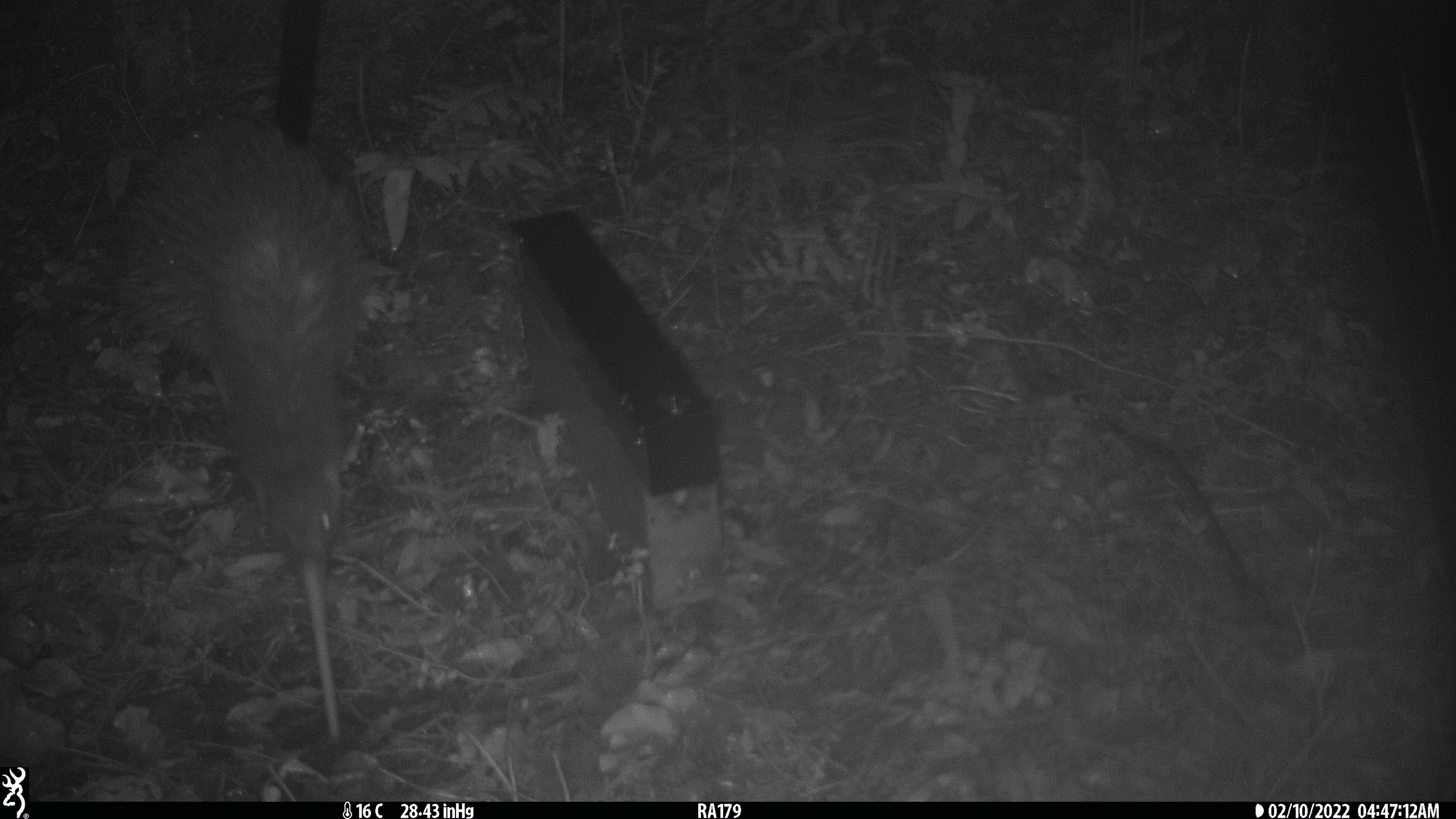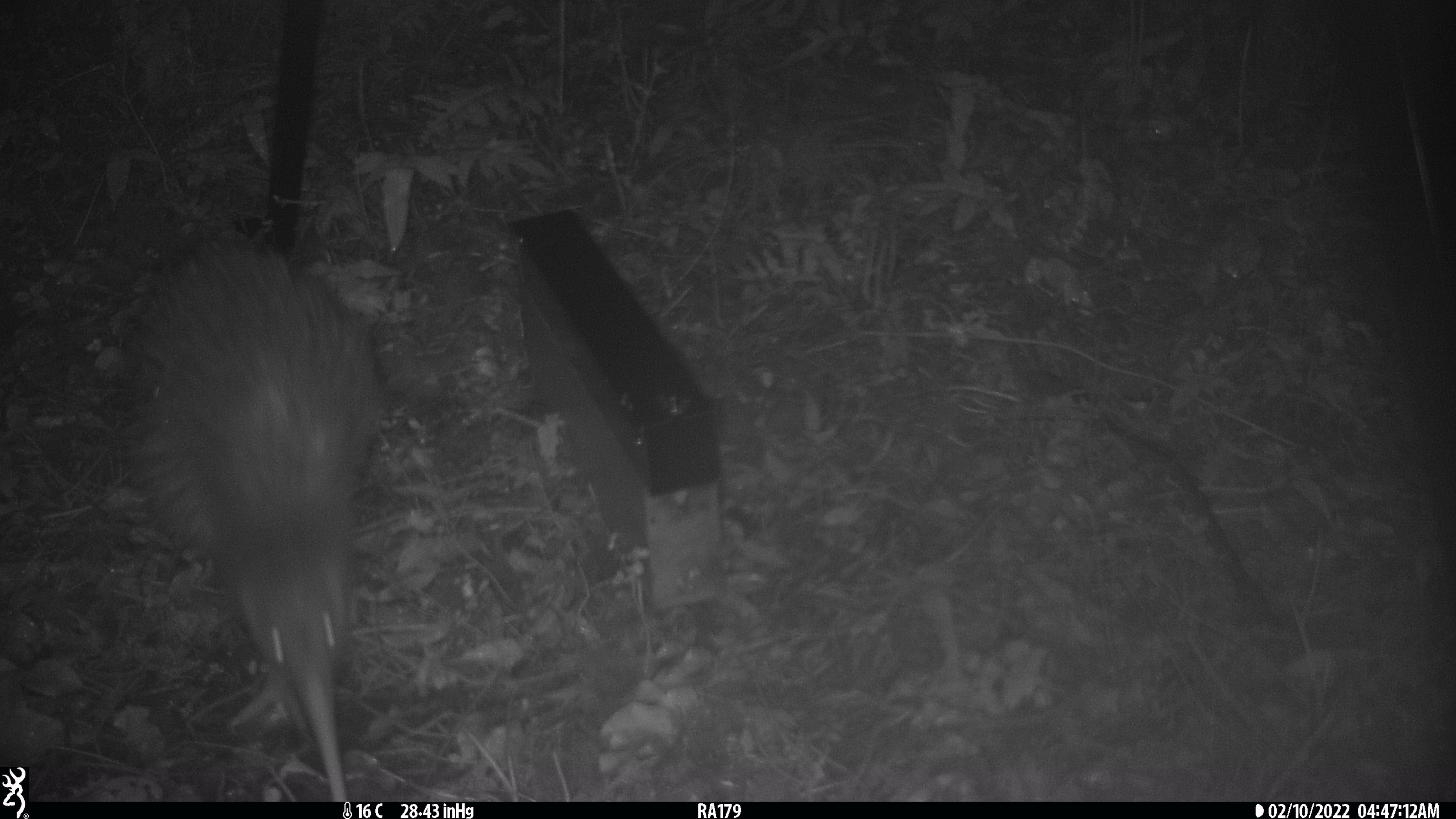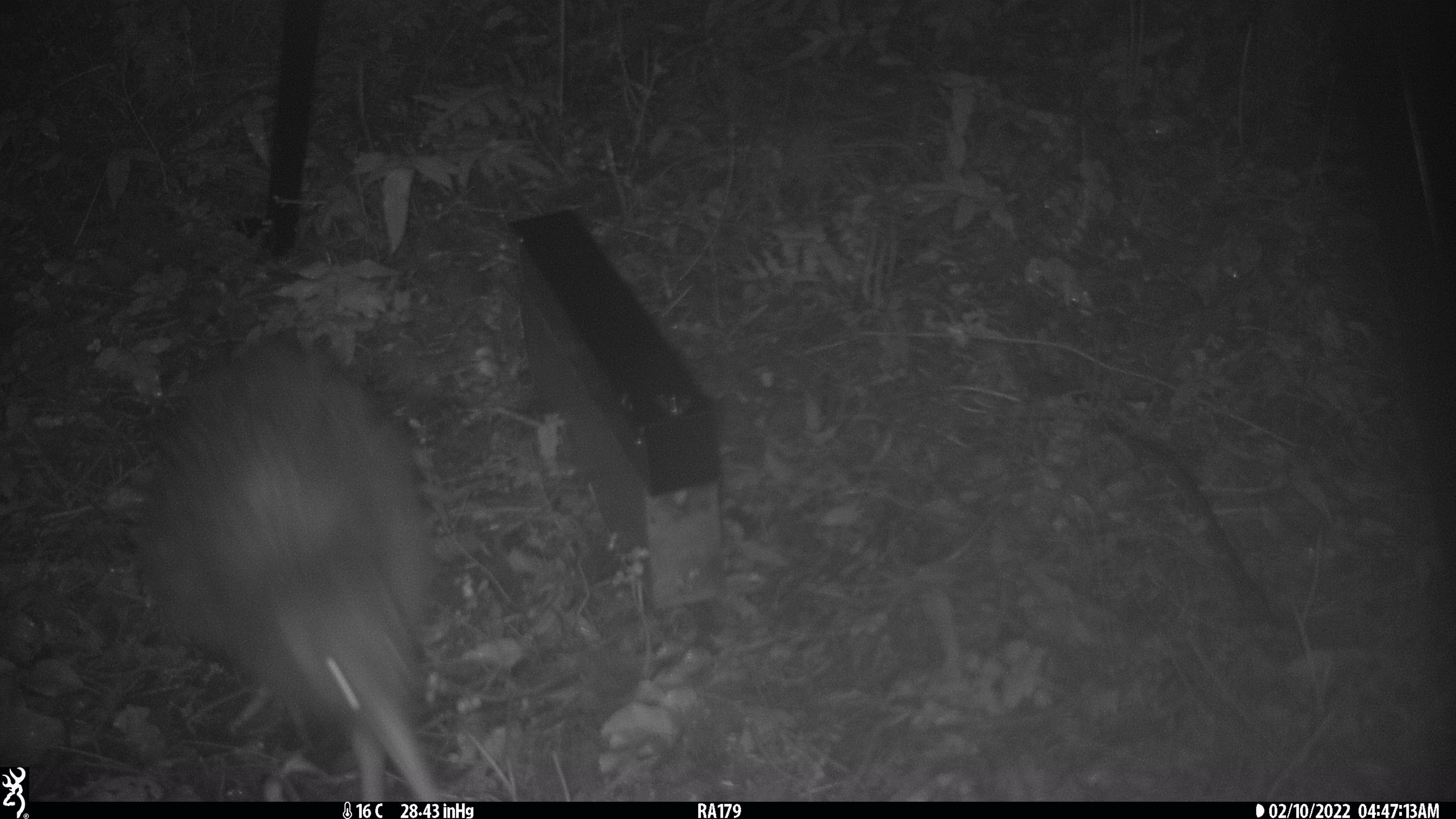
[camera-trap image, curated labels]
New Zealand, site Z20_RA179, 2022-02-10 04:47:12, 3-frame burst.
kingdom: Animalia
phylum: Chordata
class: Aves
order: Apterygiformes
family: Apterygidae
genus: Apteryx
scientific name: Apteryx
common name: kiwi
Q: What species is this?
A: Kiwi (Apteryx).